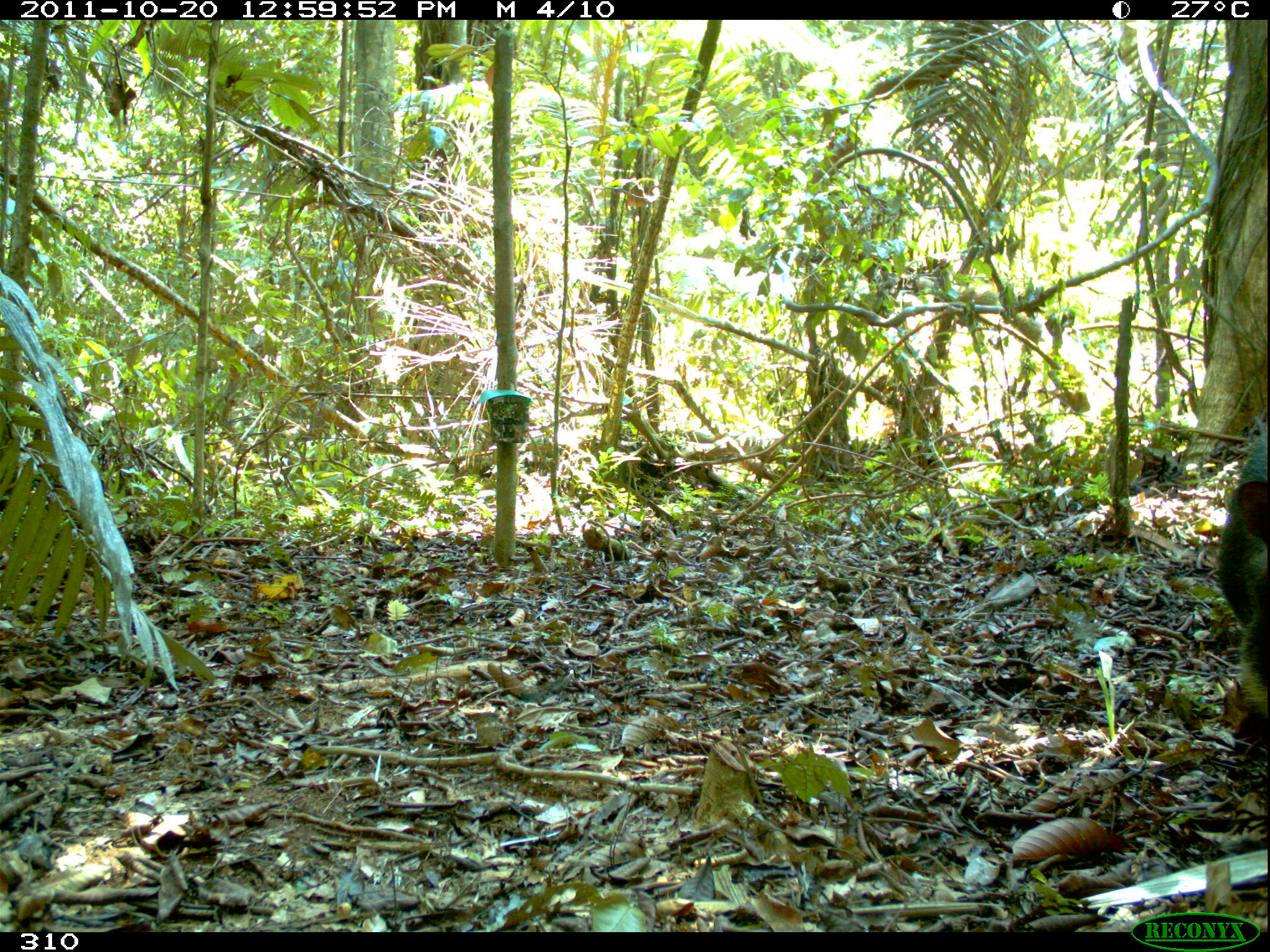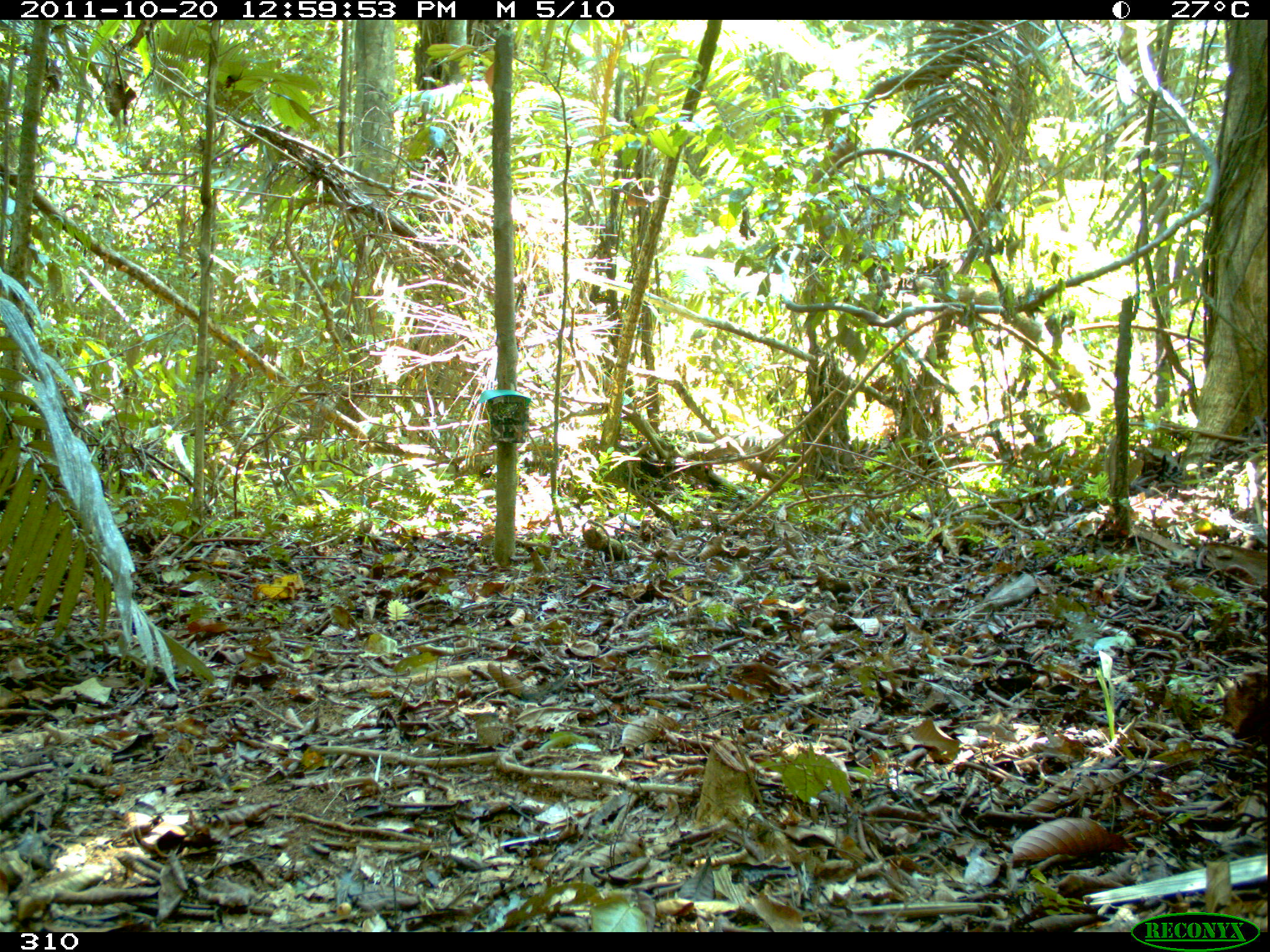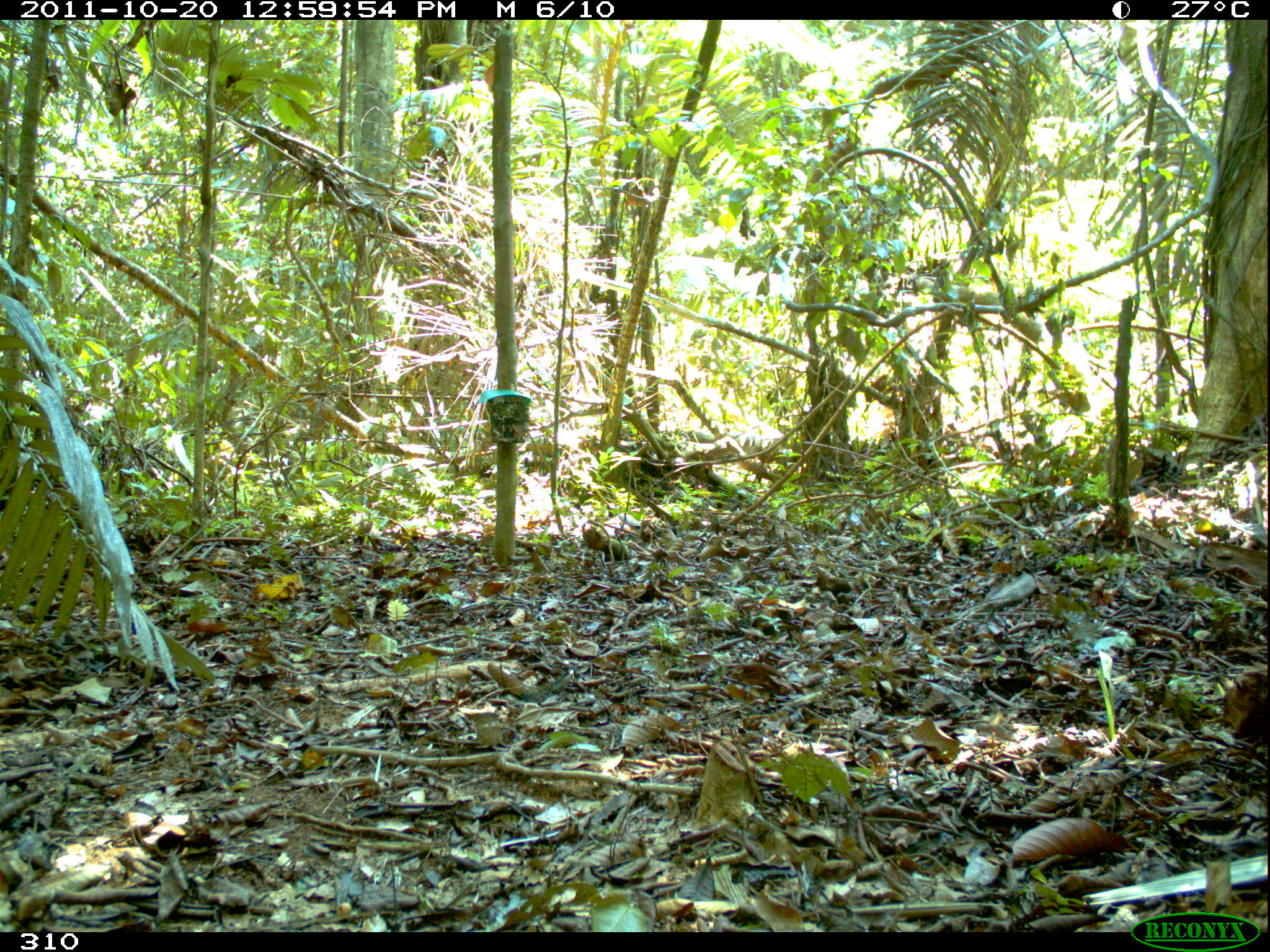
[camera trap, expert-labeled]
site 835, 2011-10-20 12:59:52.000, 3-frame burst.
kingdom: Animalia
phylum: Chordata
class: Mammalia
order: Artiodactyla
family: Tayassuidae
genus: Tayassu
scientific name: Tayassu pecari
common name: white-lipped peccary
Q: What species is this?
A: Tayassu pecari (white-lipped peccary).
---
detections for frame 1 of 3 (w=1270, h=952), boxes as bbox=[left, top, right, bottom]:
tayassu pecari: bbox=[1215, 434, 1270, 727]